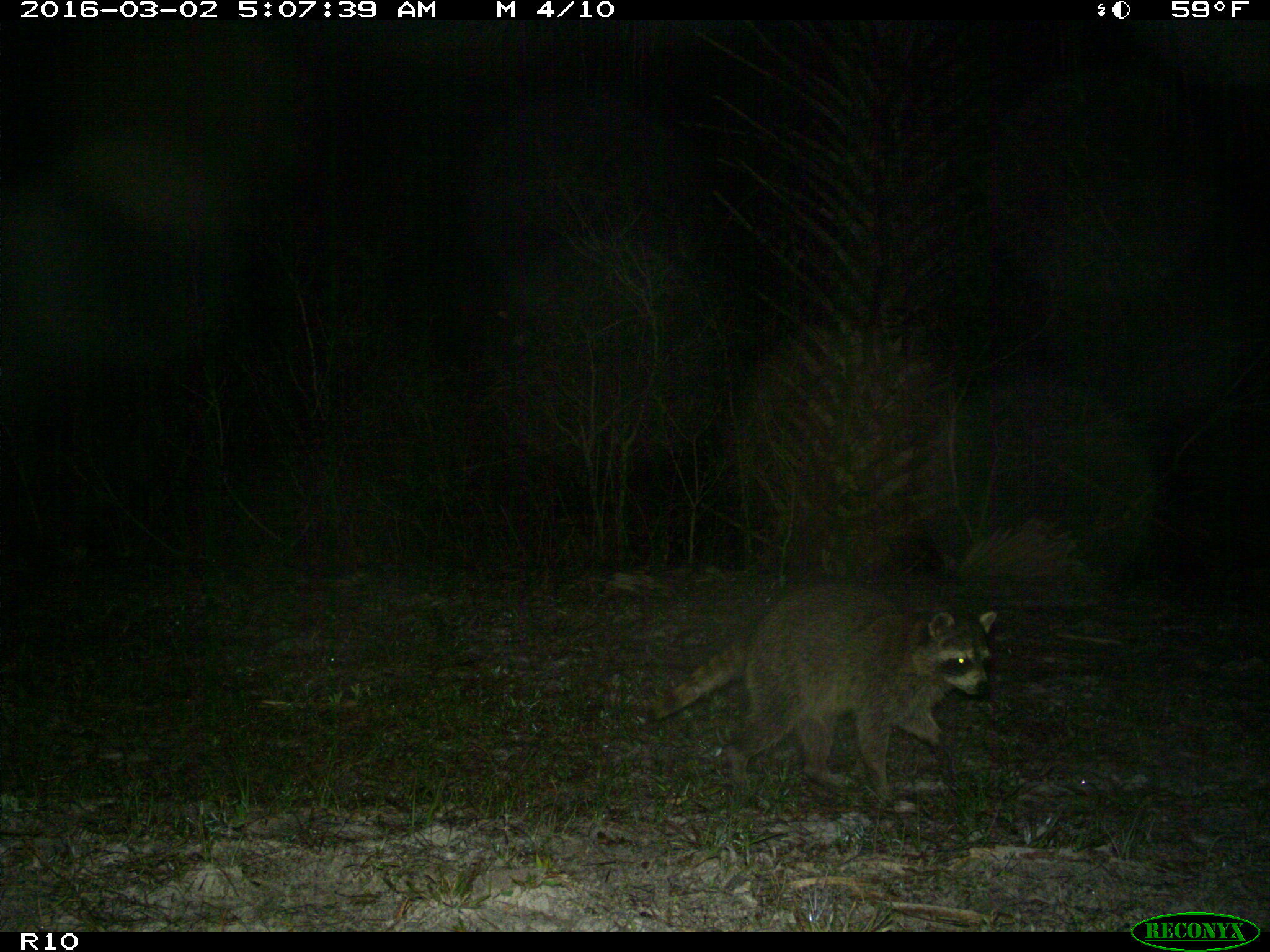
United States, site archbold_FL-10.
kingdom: Animalia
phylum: Chordata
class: Mammalia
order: Carnivora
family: Procyonidae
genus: Procyon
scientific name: Procyon lotor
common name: common raccoon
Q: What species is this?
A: Procyon lotor (common raccoon).